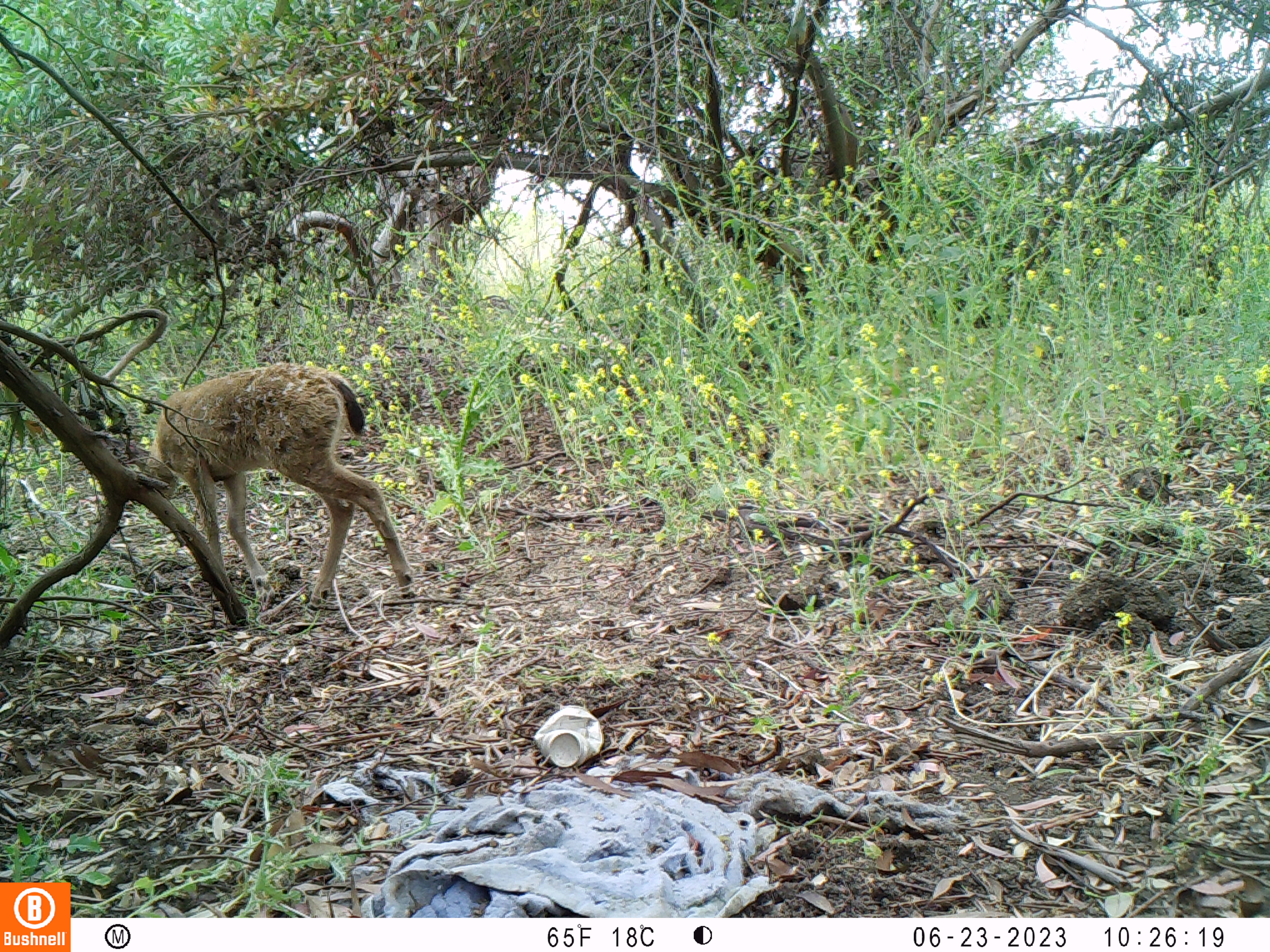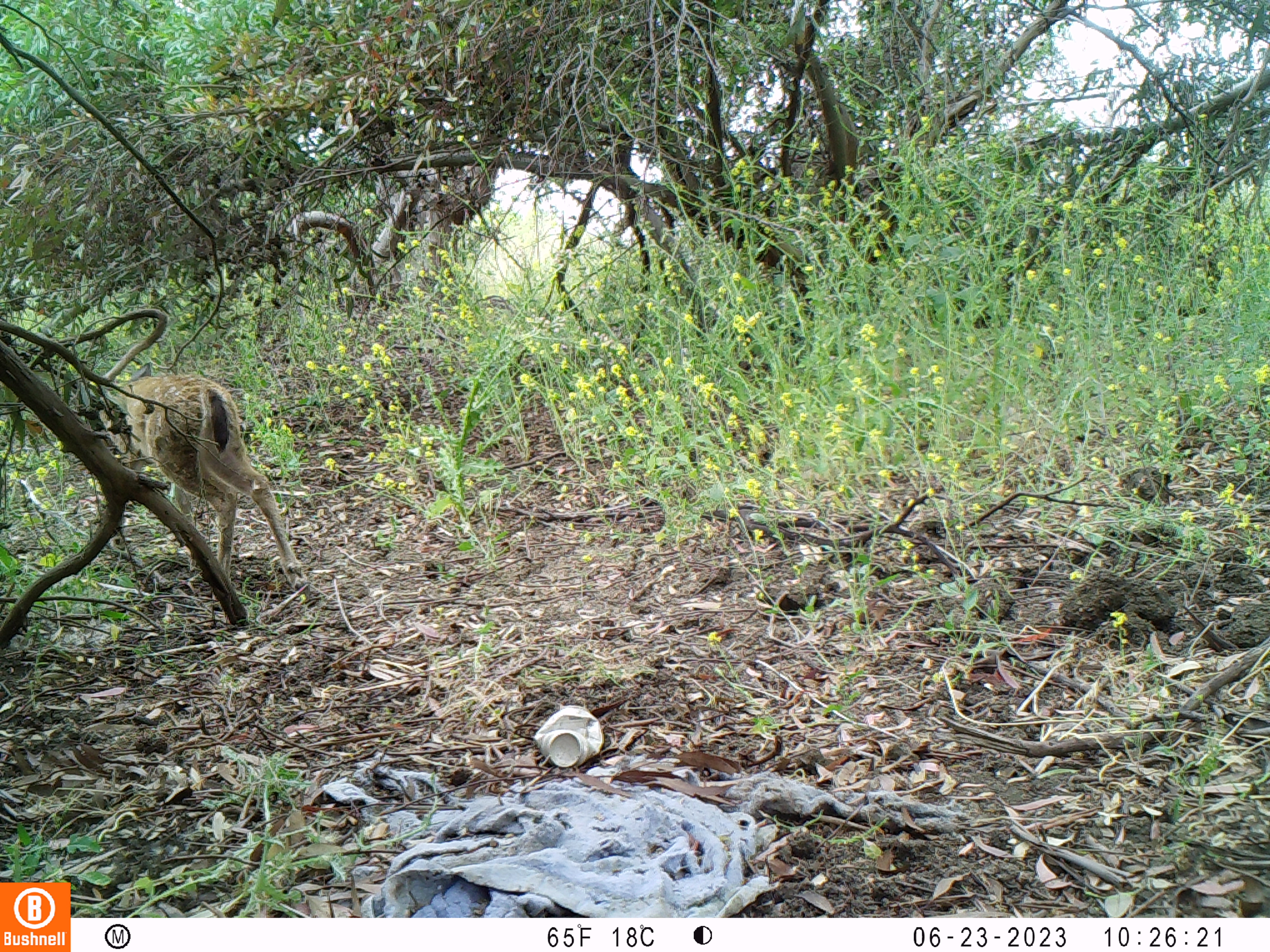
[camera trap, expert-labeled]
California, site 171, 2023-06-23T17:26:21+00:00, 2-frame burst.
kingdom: Animalia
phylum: Chordata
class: Mammalia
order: Artiodactyla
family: Cervidae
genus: Odocoileus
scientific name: Odocoileus hemionus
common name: mule deer